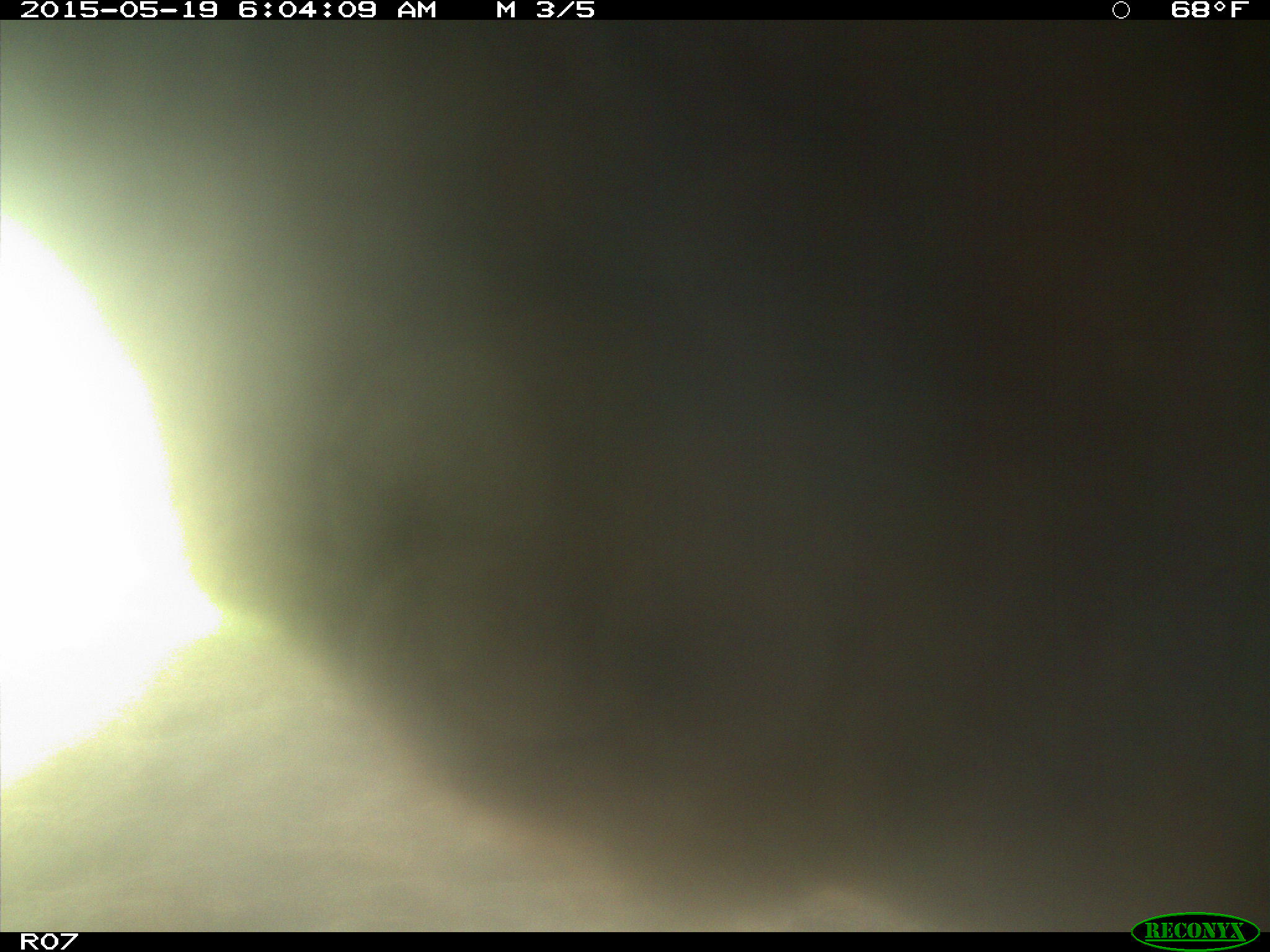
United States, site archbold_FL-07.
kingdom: Animalia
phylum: Chordata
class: Mammalia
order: Artiodactyla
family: Bovidae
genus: Bos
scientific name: Bos taurus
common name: domestic cow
Bos taurus (domestic cow).